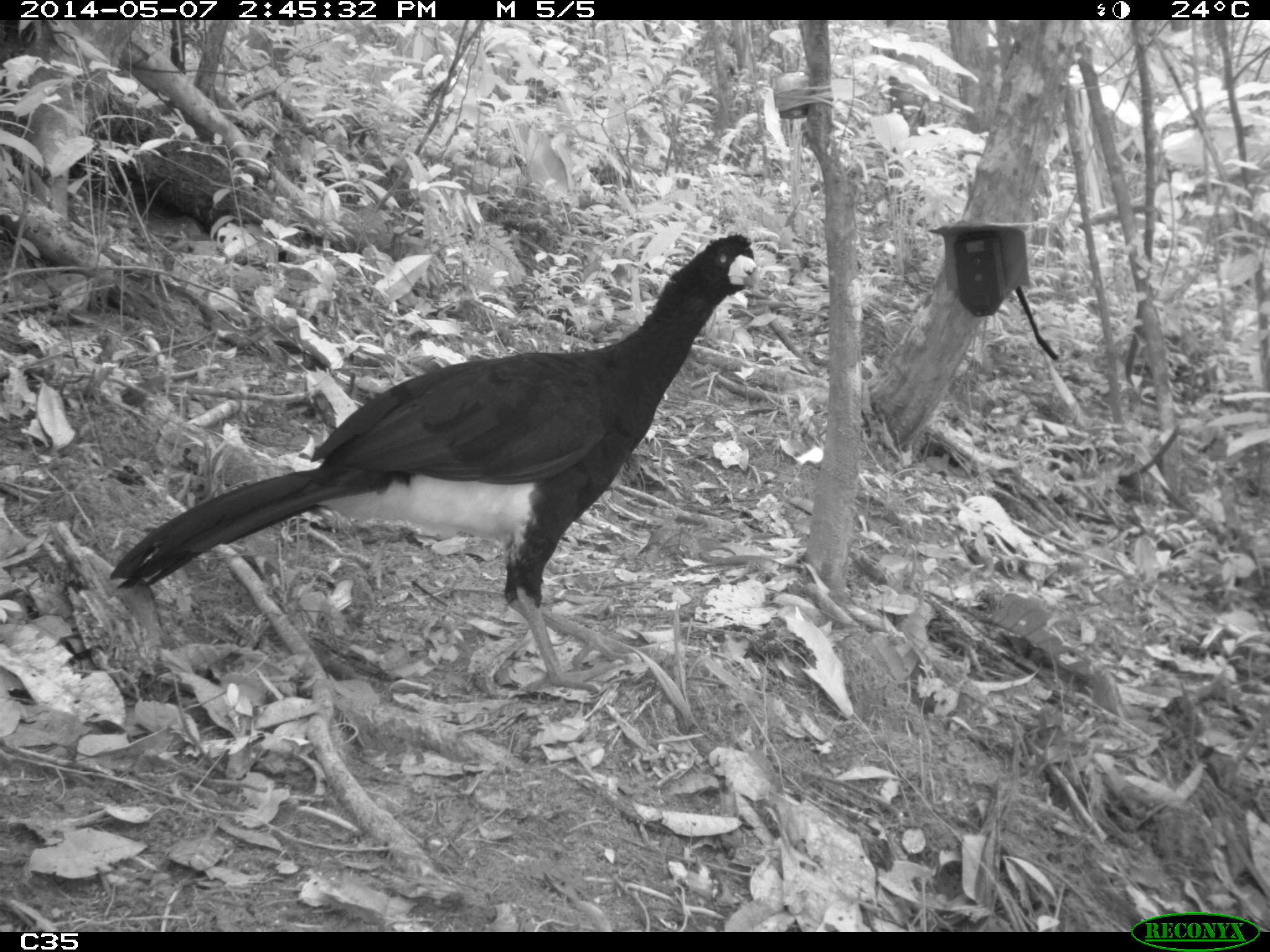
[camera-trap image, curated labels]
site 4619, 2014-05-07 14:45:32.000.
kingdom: Animalia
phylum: Chordata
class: Aves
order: Galliformes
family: Cracidae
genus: Crax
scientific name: Crax alector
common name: black curassow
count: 1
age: adult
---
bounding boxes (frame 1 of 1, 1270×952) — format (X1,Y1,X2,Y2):
crax alector: (108,231,758,696)